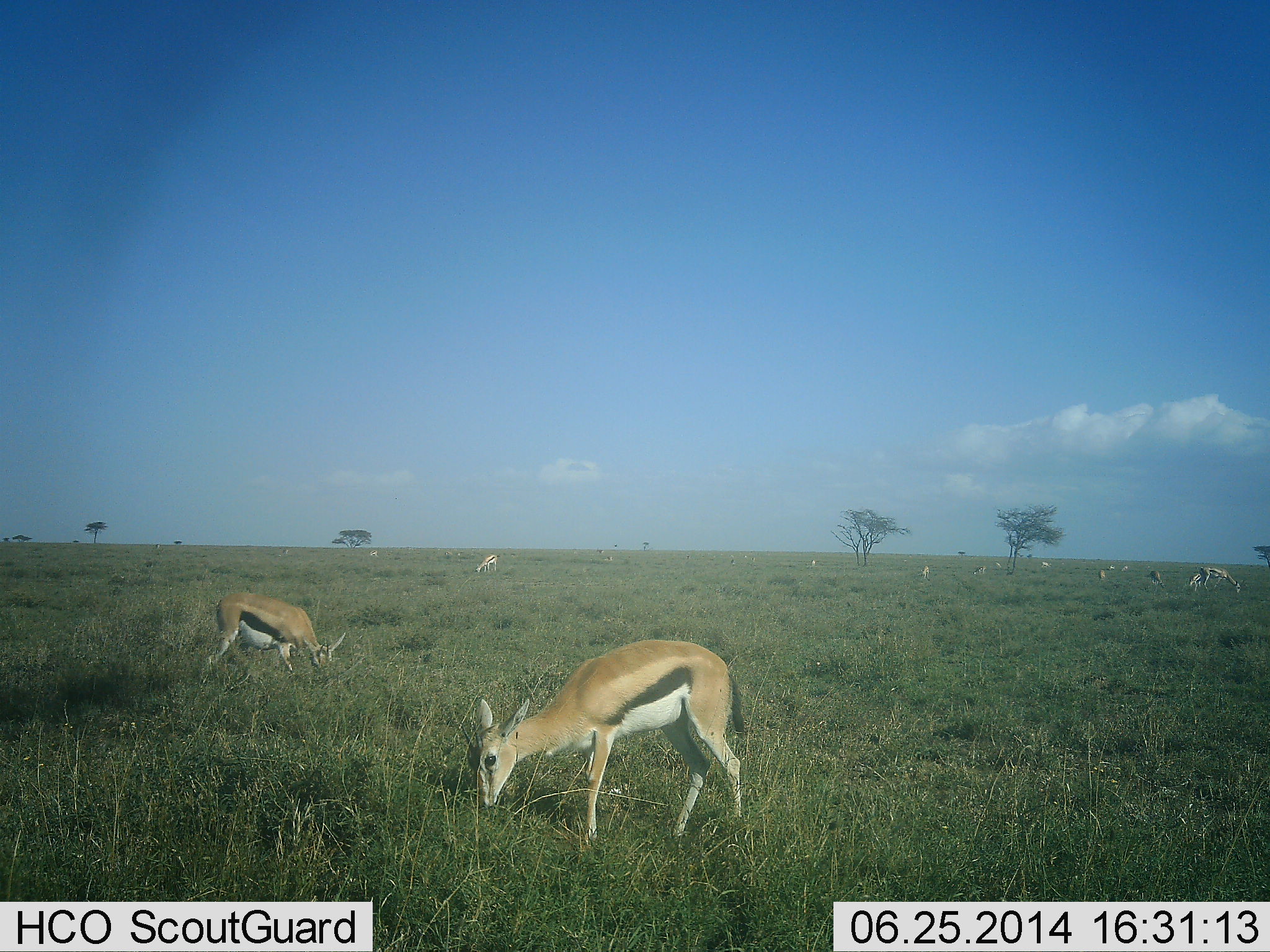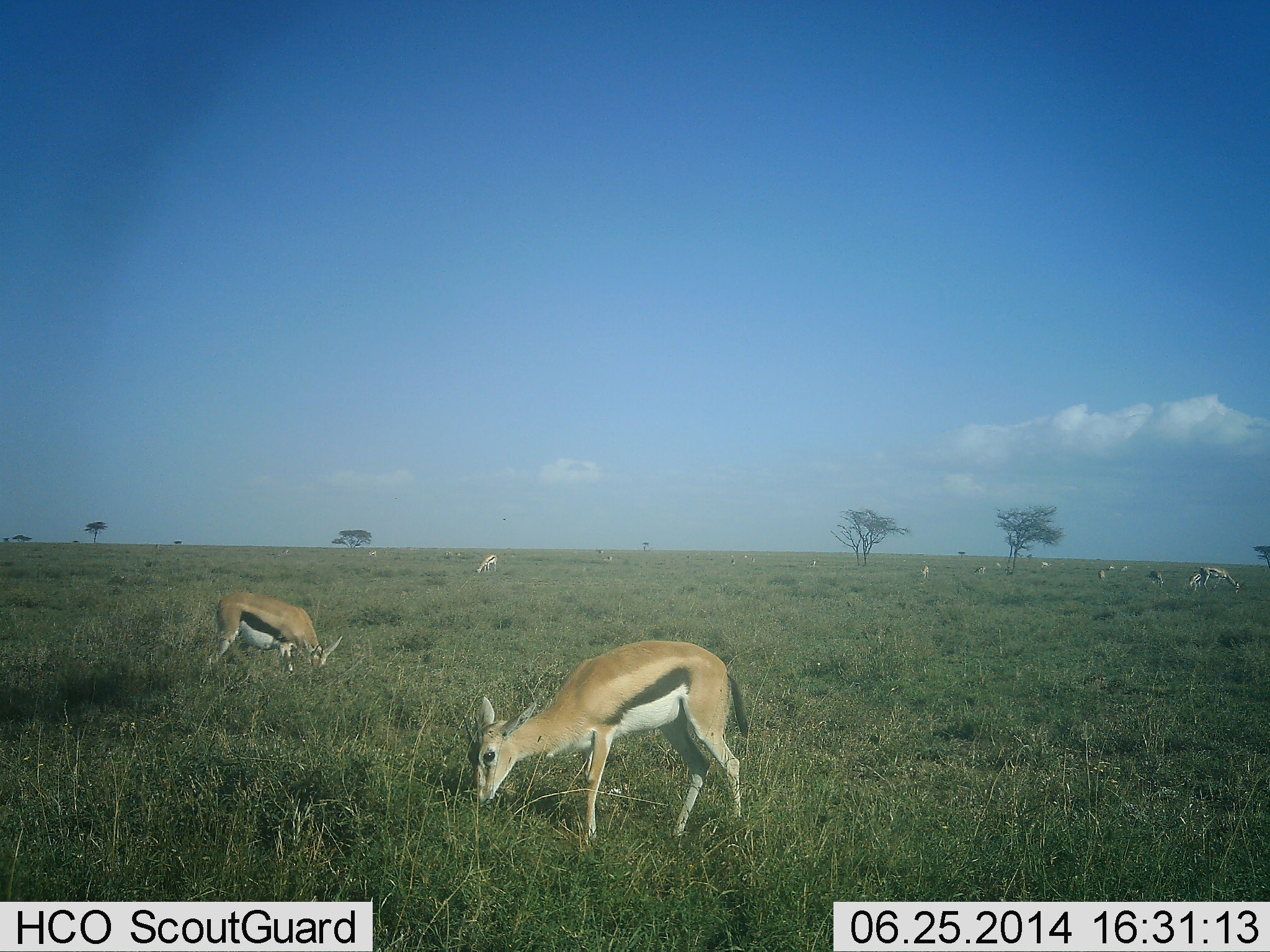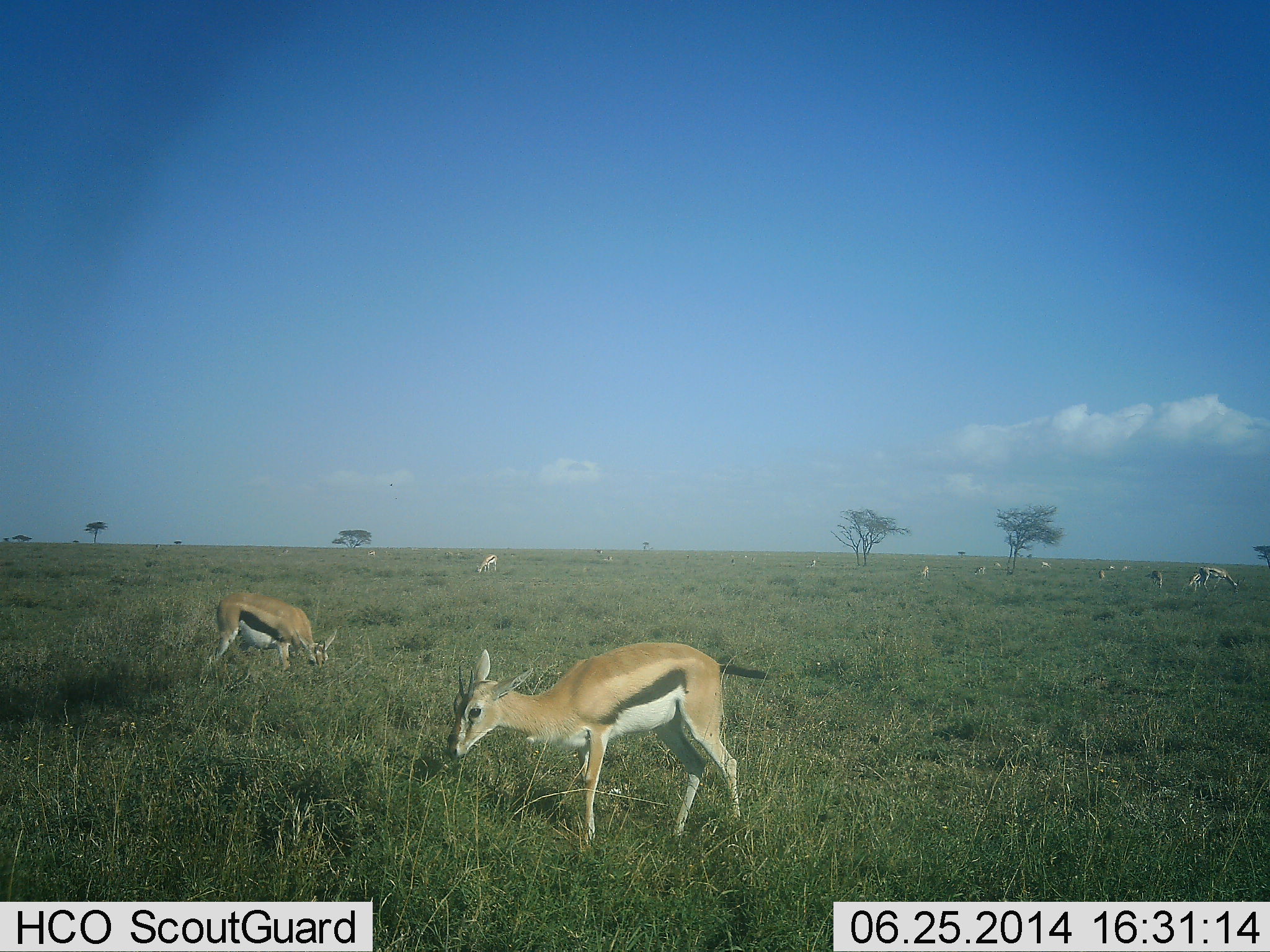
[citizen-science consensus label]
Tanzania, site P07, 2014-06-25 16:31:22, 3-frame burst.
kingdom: Animalia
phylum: Chordata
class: Mammalia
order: Artiodactyla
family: Bovidae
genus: Eudorcas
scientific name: Eudorcas thomsonii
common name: thomson's gazelle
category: gazellethomsons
Gazellethomsons (thomson's gazelle) (Eudorcas thomsonii), count 11-50. Behavior (volunteer vote fractions): standing 40%, resting 10%, moving 10%, interacting 0%. Young present (vote fraction): 10%. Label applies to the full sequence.